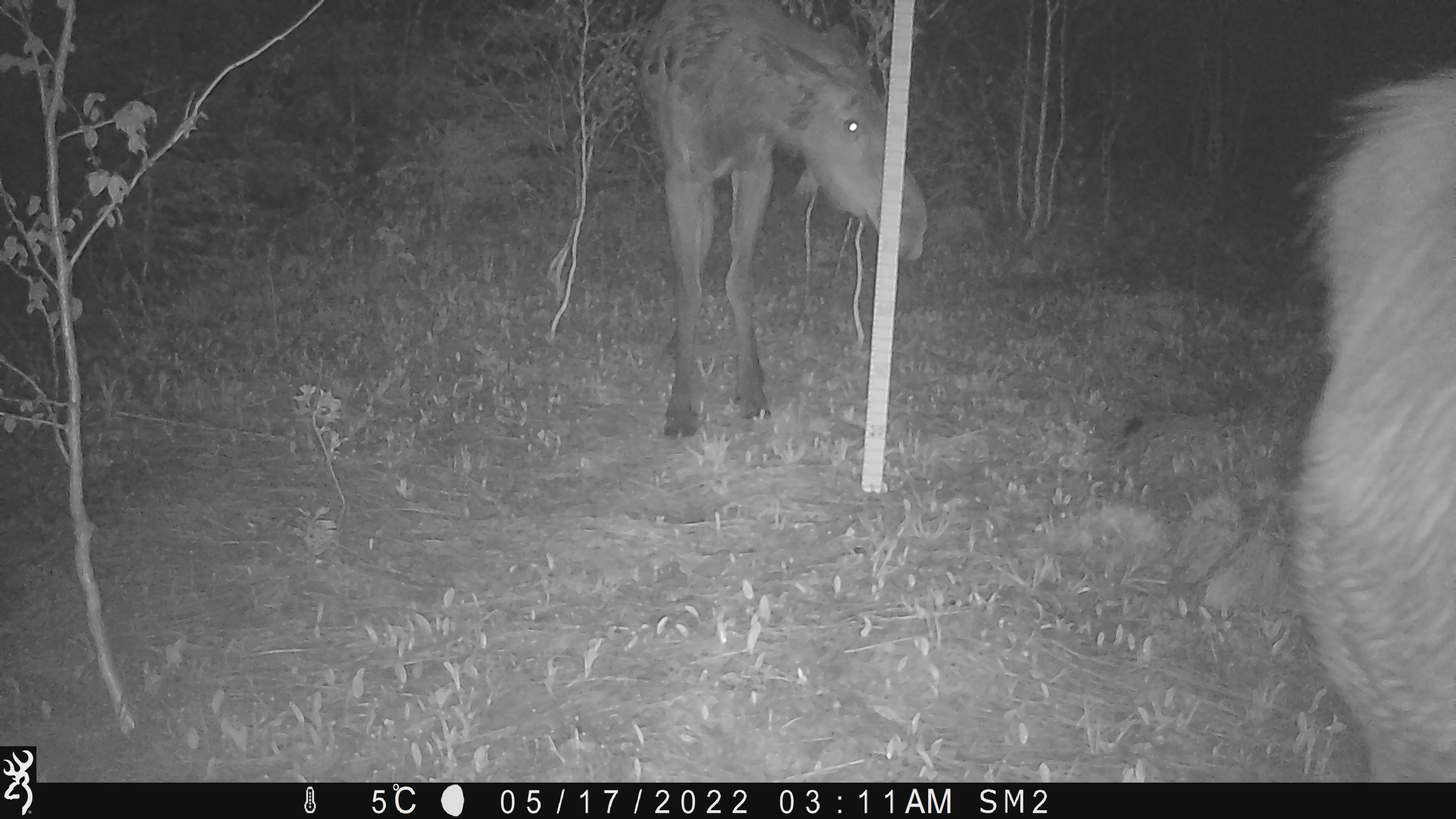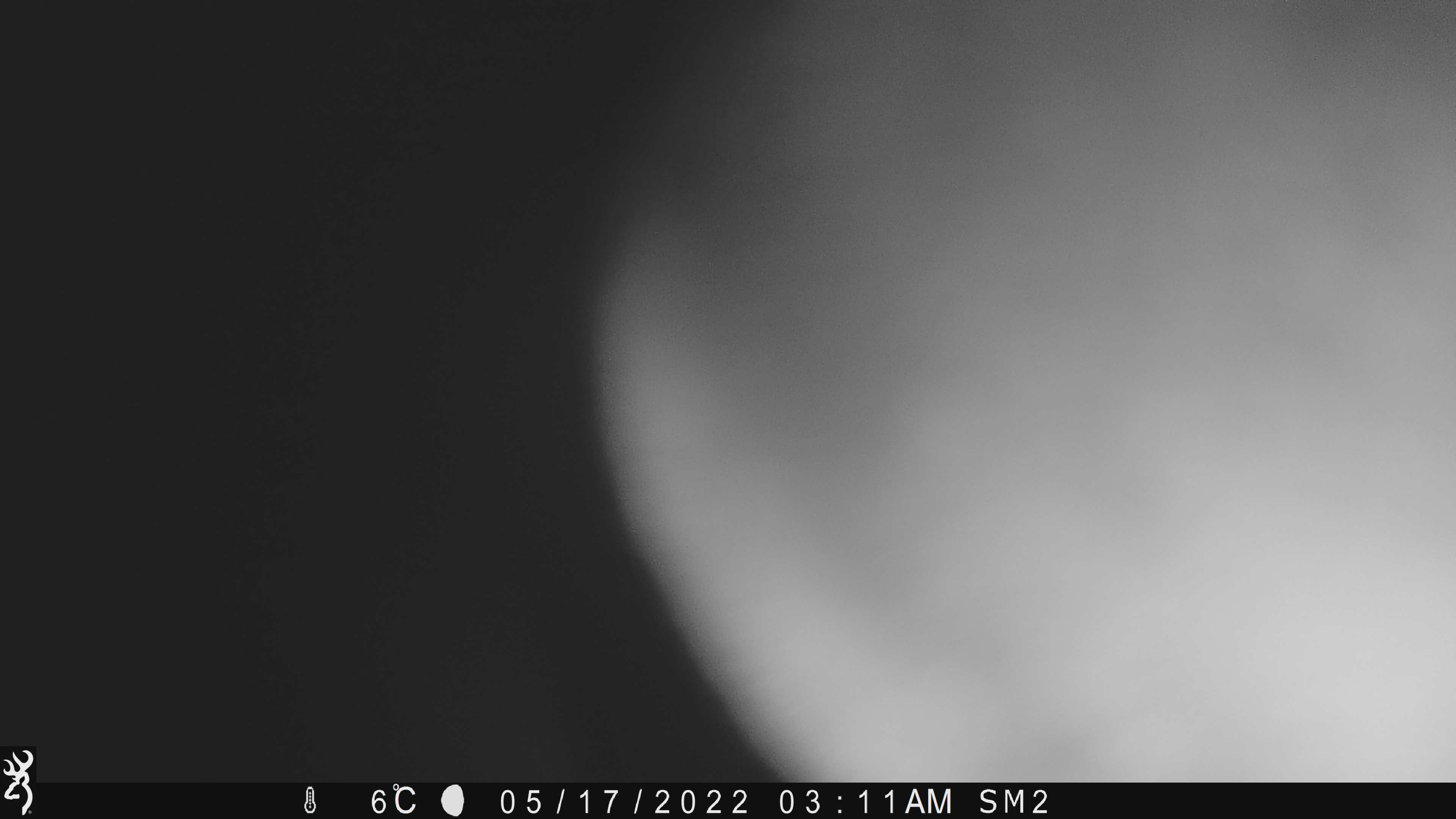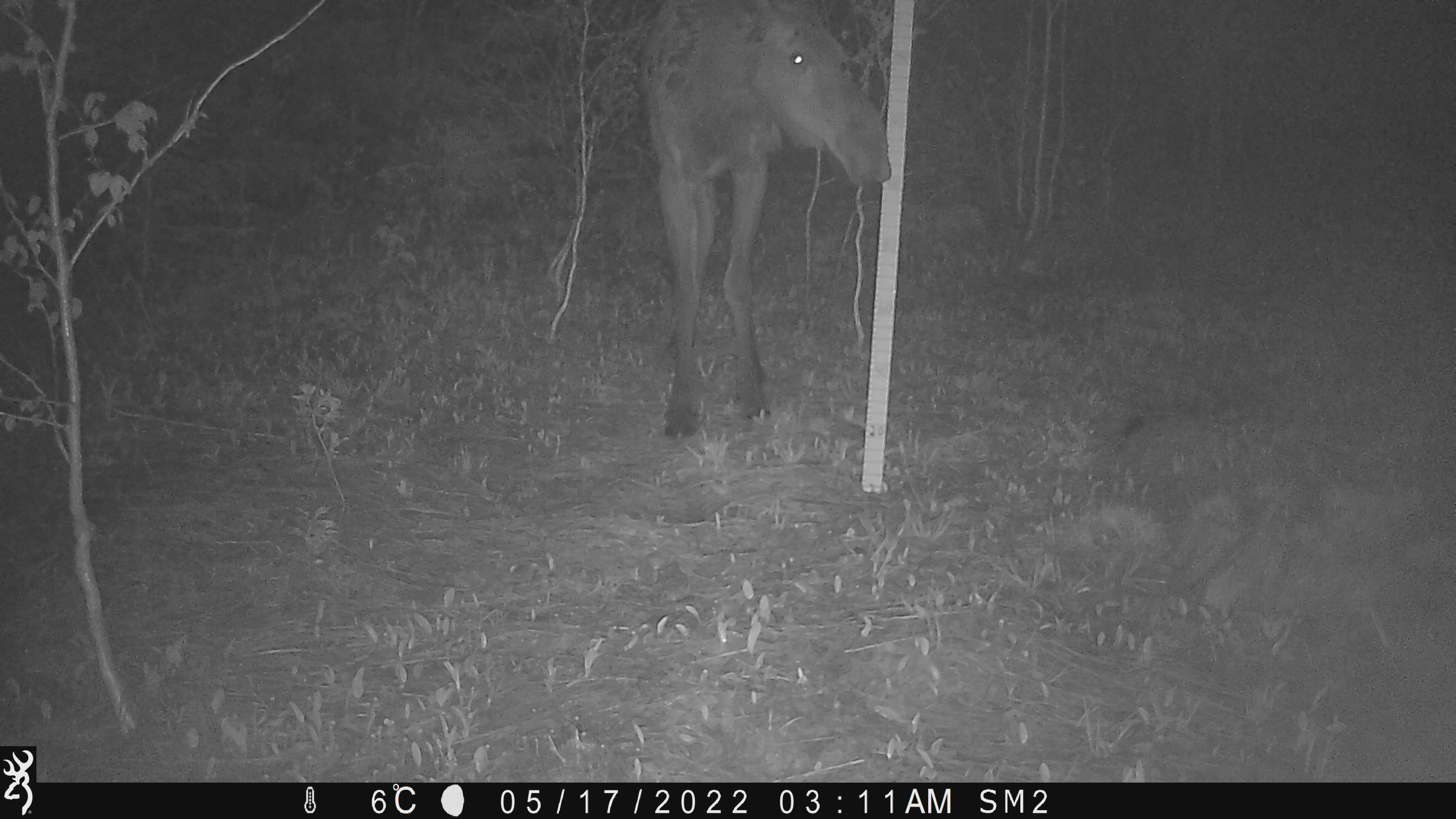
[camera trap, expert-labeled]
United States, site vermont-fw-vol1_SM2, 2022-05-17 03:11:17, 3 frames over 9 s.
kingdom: Animalia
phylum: Chordata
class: Mammalia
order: Artiodactyla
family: Cervidae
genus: Alces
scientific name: Alces alces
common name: moose